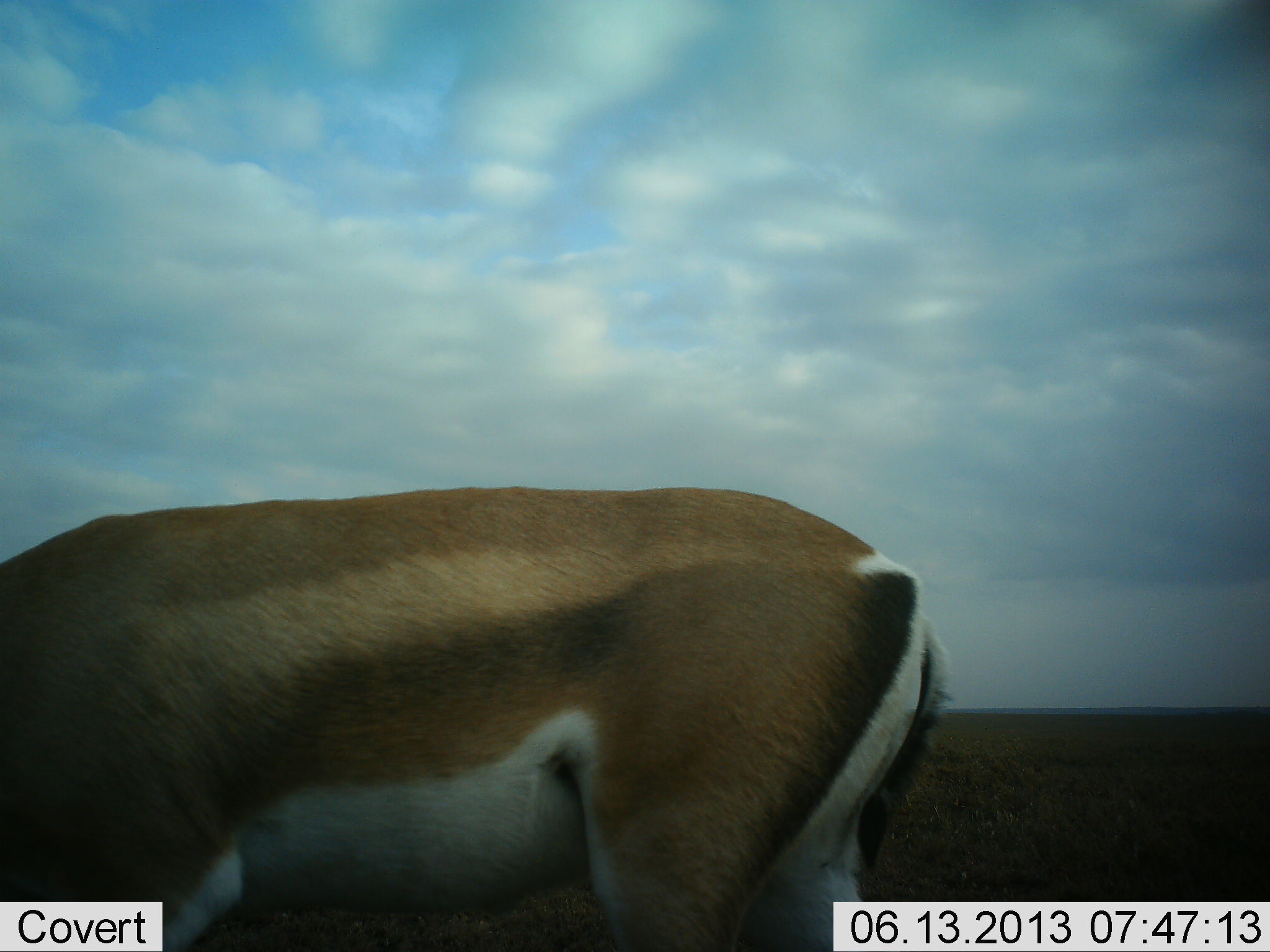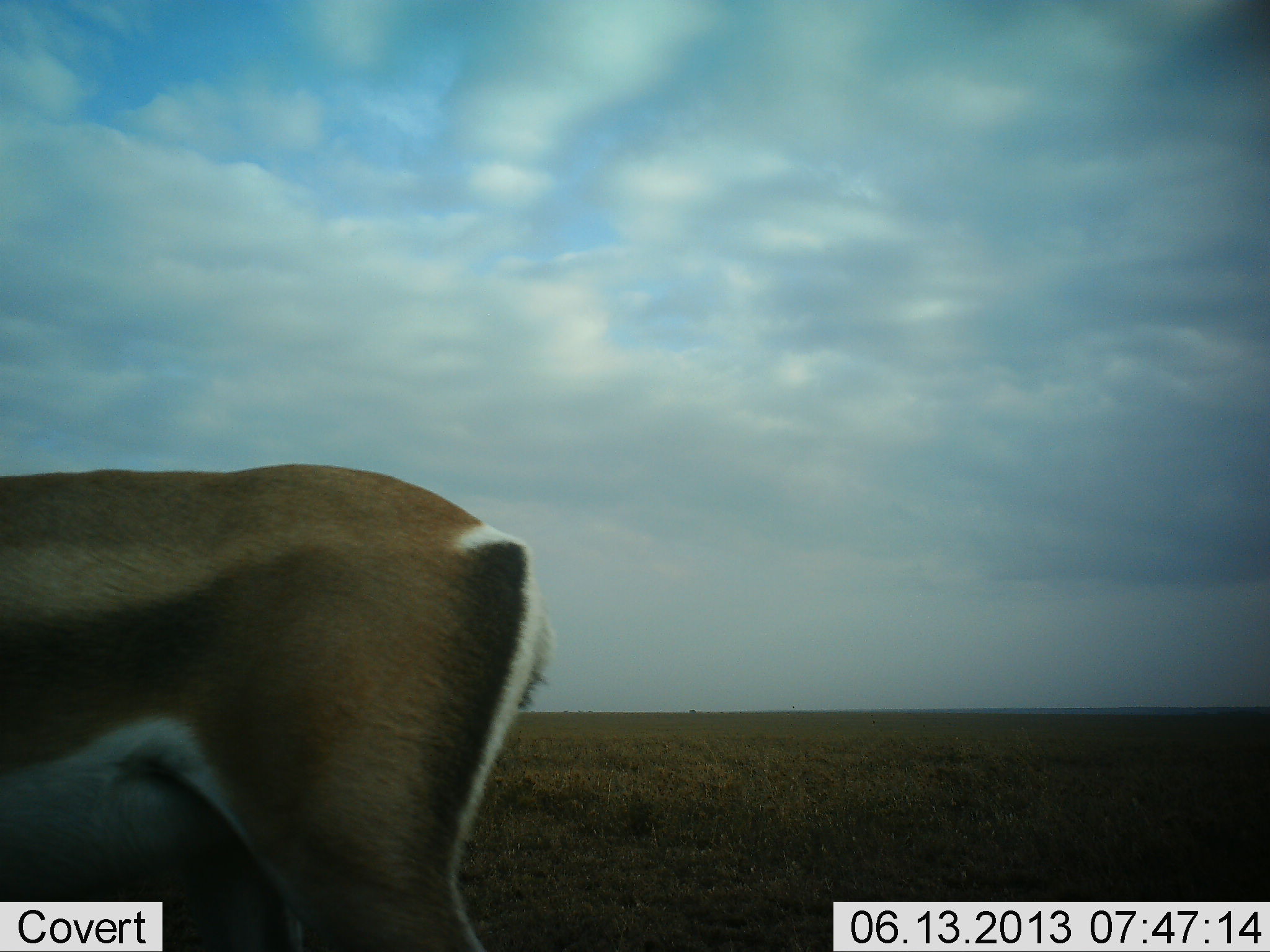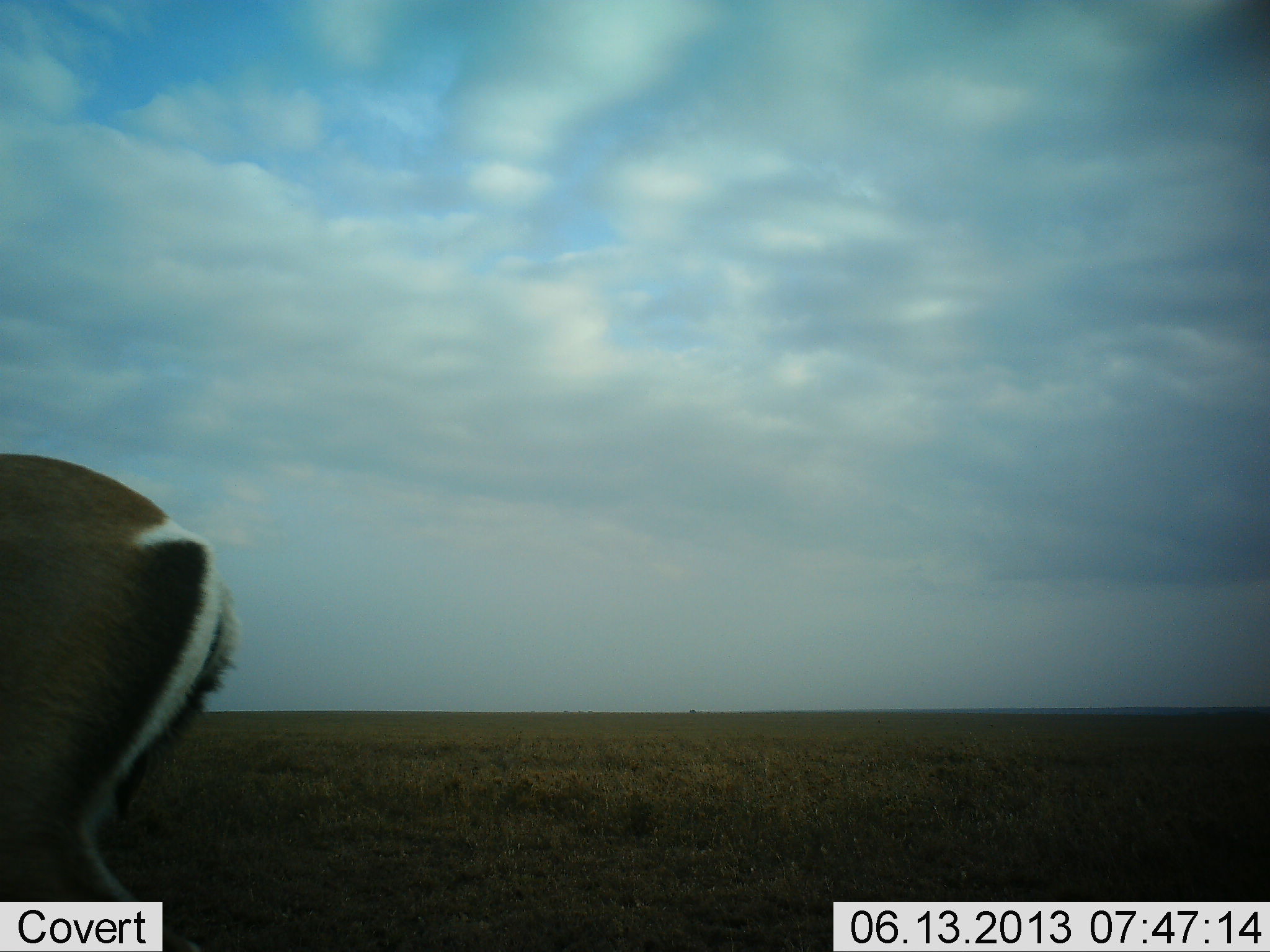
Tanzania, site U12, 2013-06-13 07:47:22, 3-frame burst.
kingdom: Animalia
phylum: Chordata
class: Mammalia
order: Artiodactyla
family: Bovidae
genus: Nanger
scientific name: Nanger granti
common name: grant's gazelle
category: gazellegrants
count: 1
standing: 20%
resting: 0%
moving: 80%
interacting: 0%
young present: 10%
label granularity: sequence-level